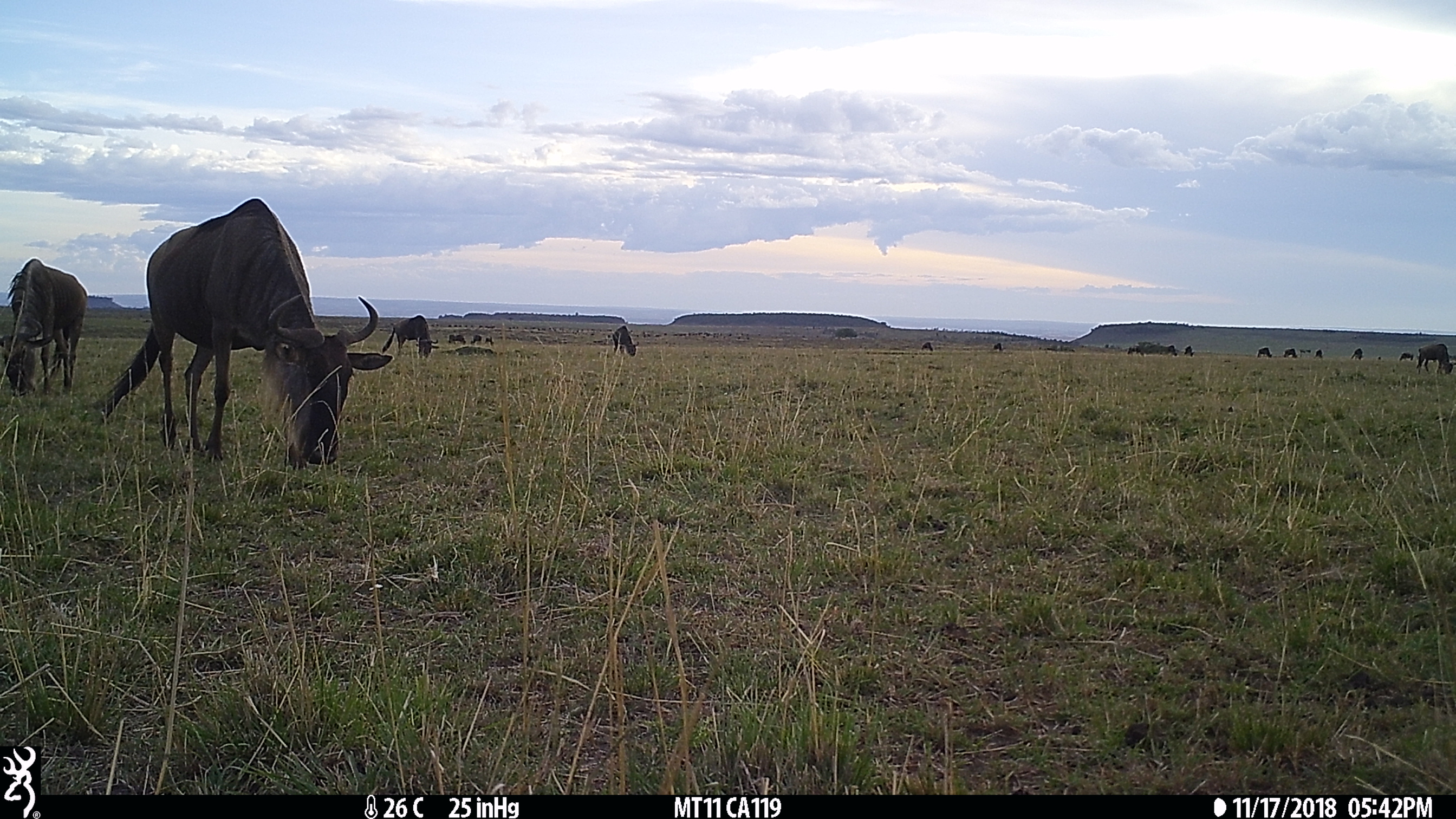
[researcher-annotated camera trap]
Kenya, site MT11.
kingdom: Animalia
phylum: Chordata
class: Mammalia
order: Artiodactyla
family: Bovidae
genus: Connochaetes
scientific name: Connochaetes taurinus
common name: blue wildebeest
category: wildebeest